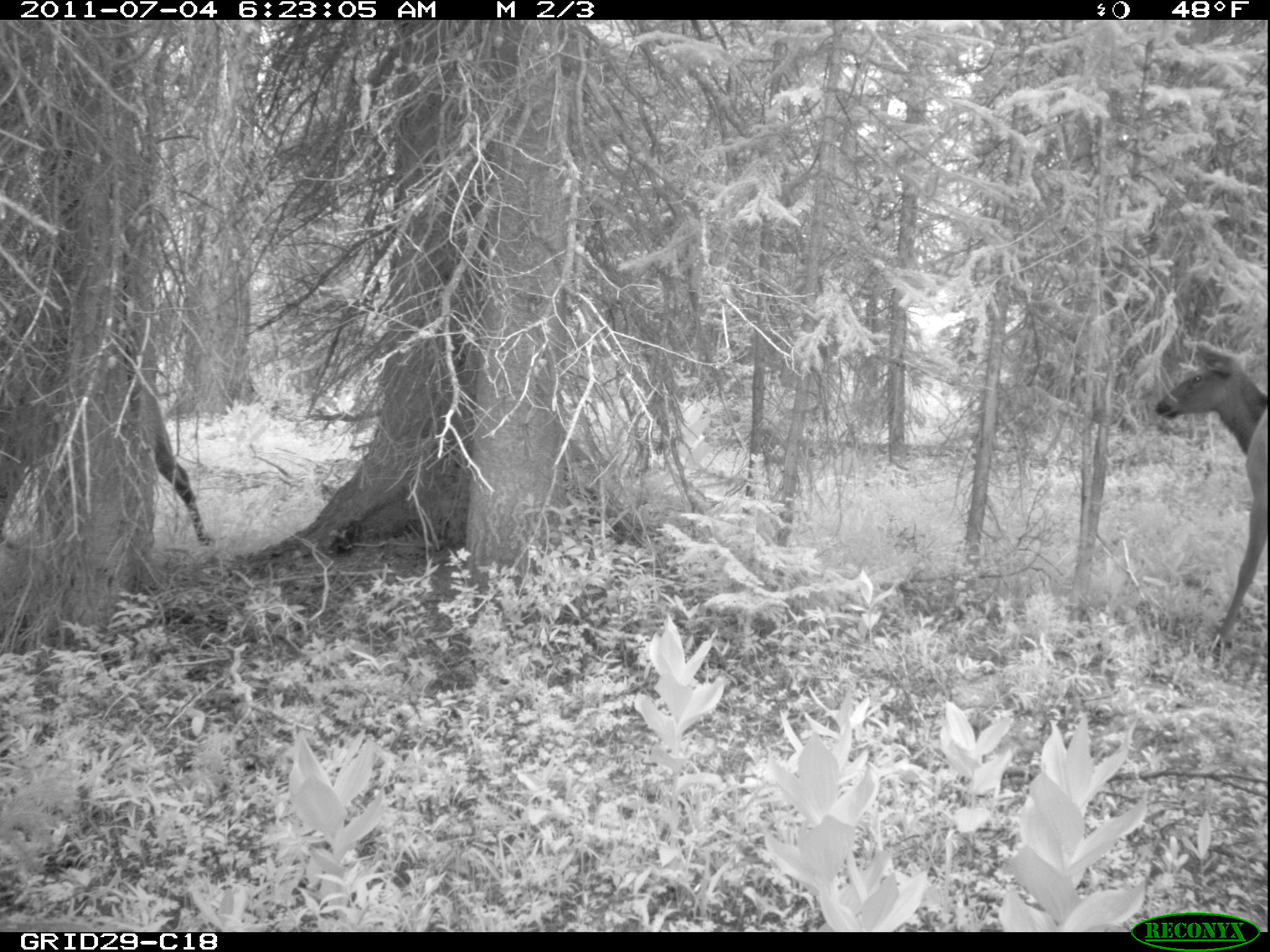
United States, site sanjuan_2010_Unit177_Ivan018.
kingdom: Animalia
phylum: Chordata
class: Mammalia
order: Artiodactyla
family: Cervidae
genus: Cervus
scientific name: Cervus elaphus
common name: red deer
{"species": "Cervus elaphus (red deer)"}